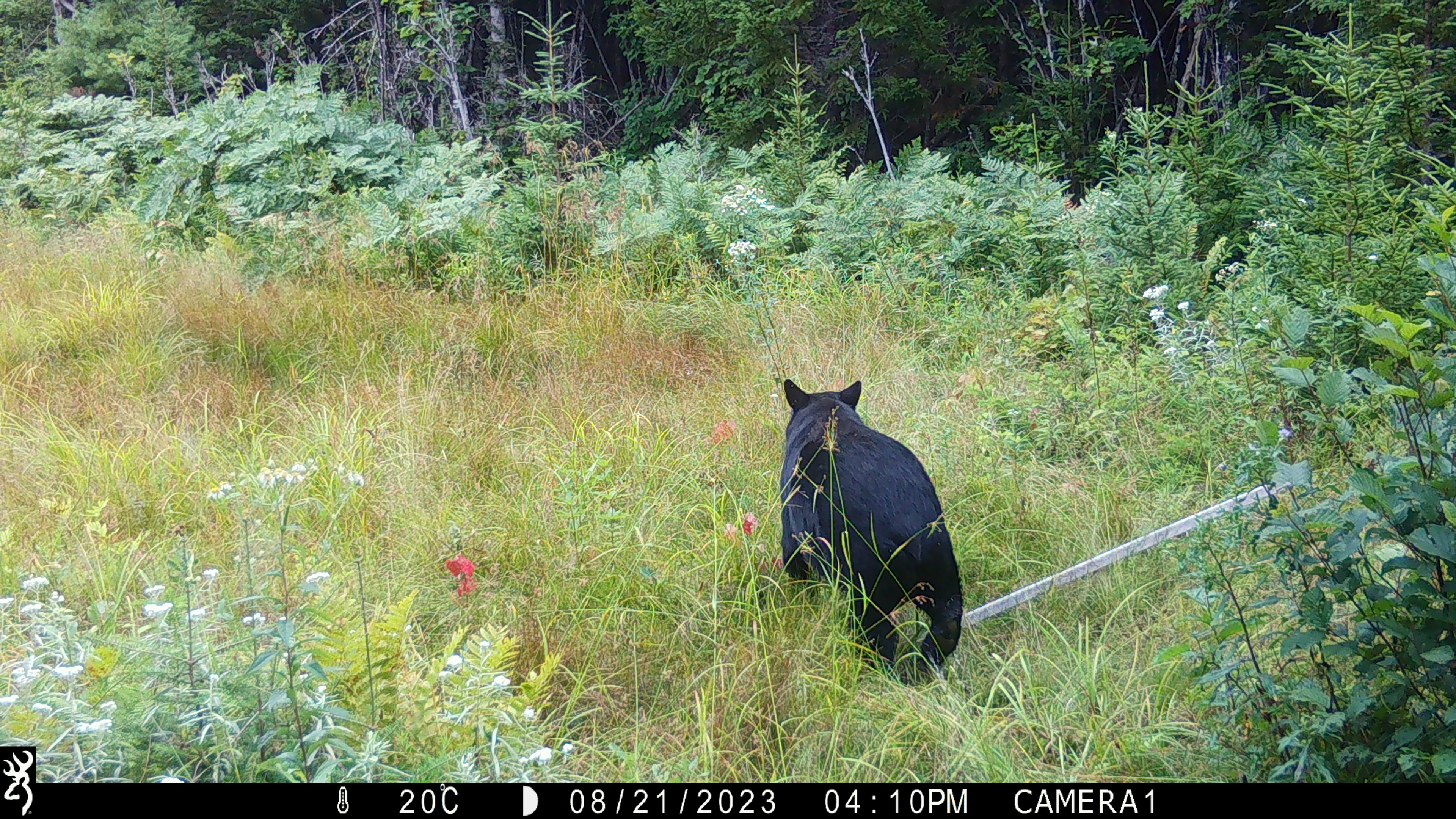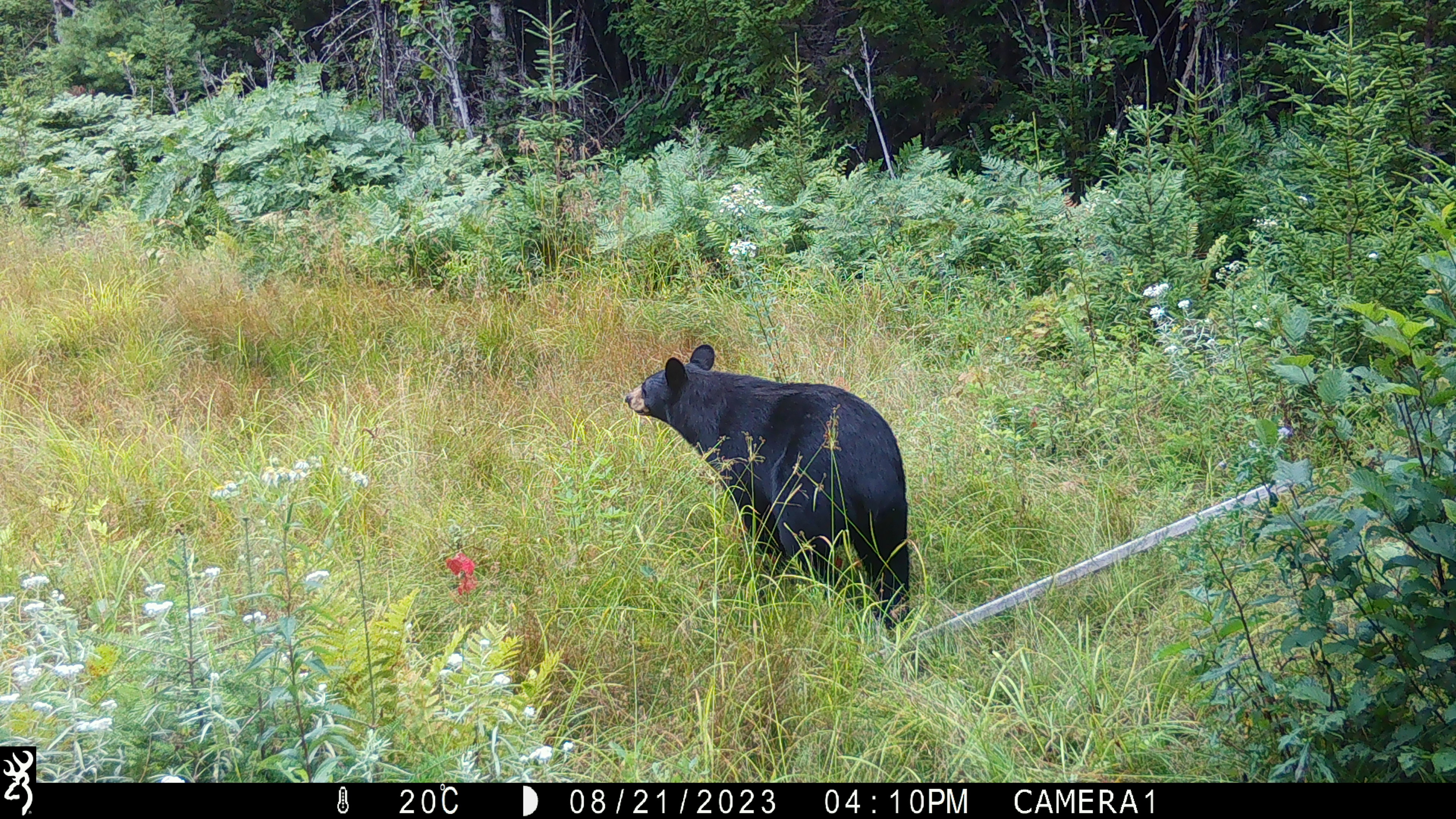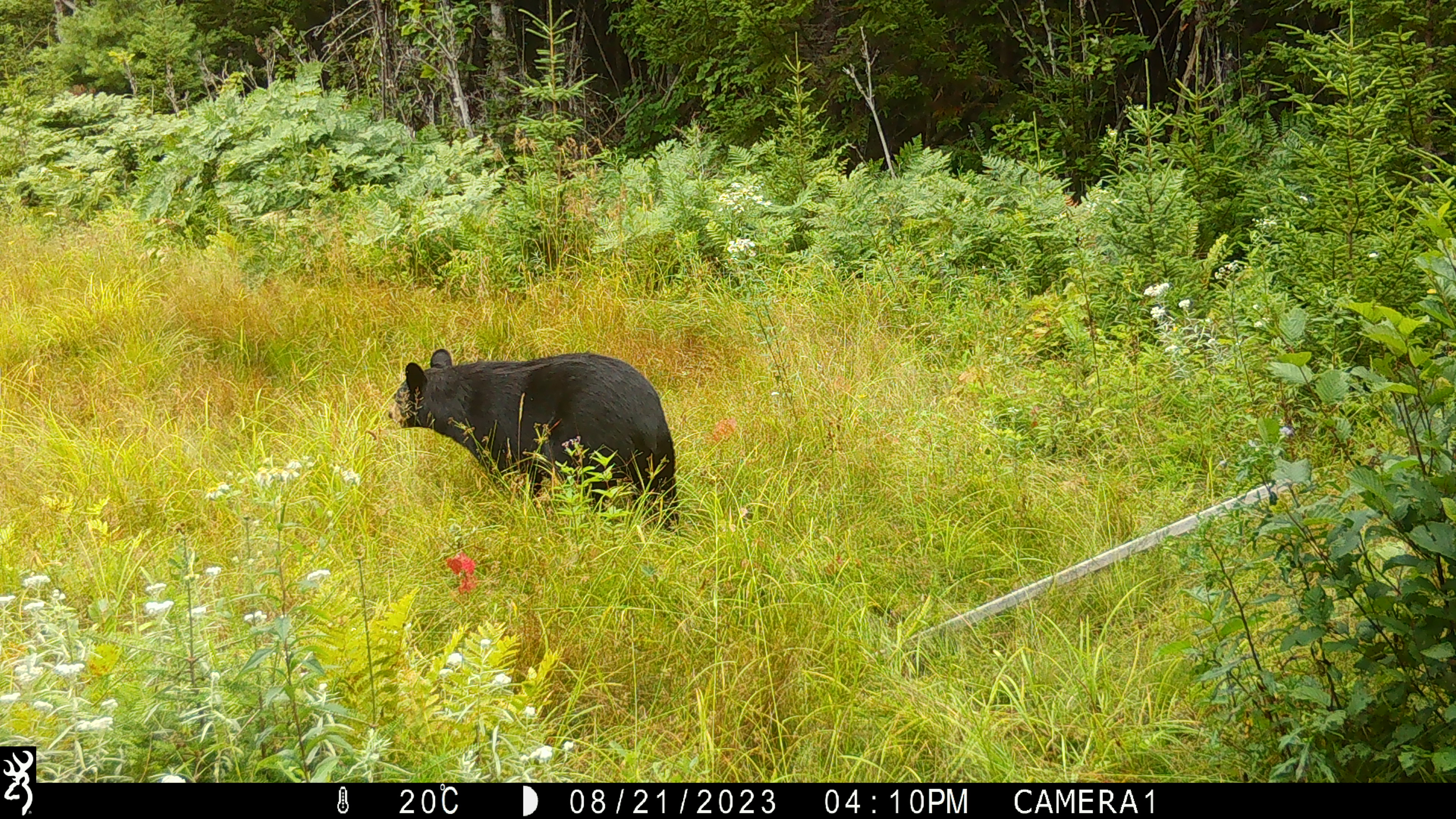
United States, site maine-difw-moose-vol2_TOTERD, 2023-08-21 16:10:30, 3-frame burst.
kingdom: Animalia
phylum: Chordata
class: Mammalia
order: Carnivora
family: Ursidae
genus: Ursus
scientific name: Ursus americanus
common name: black bear